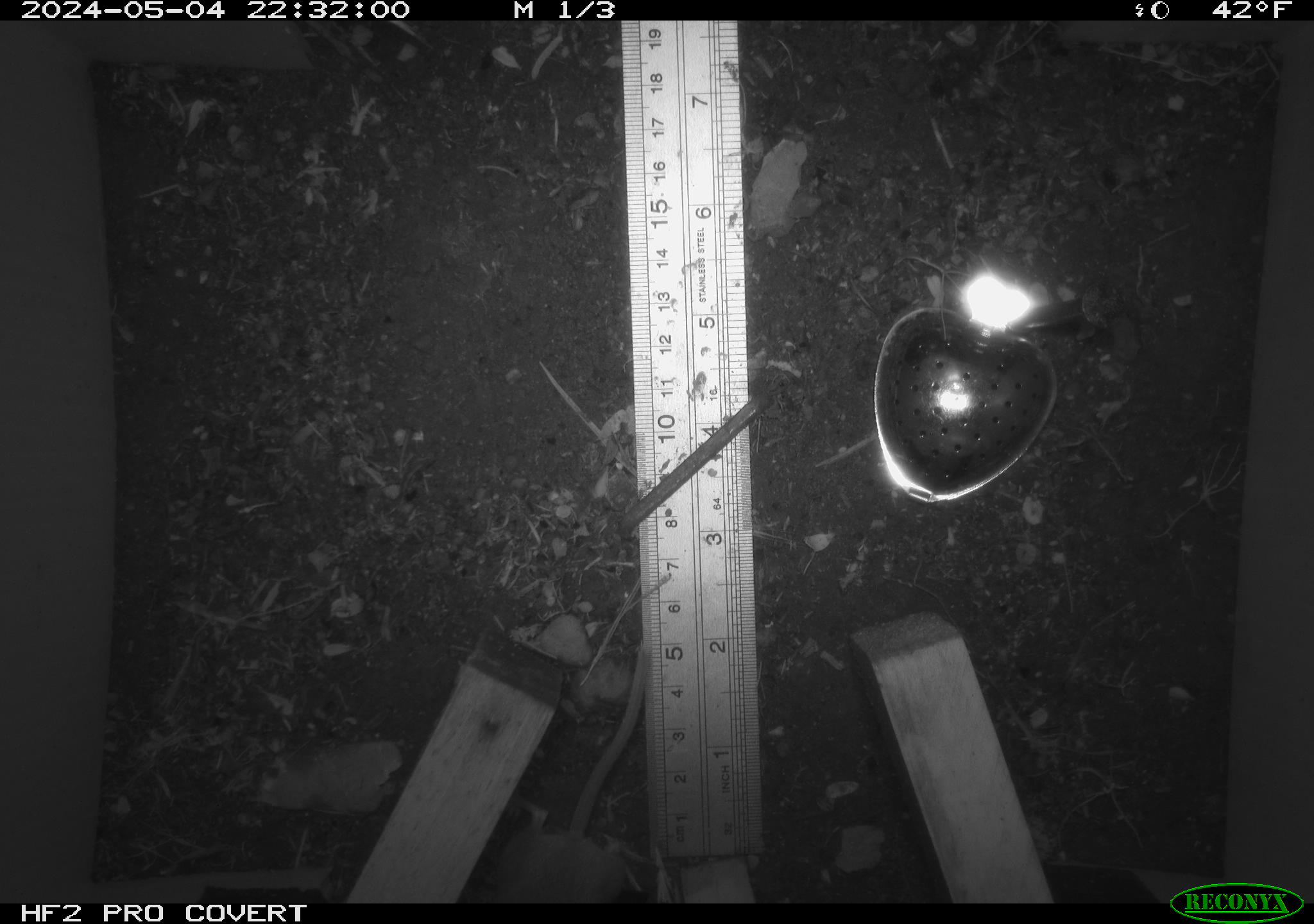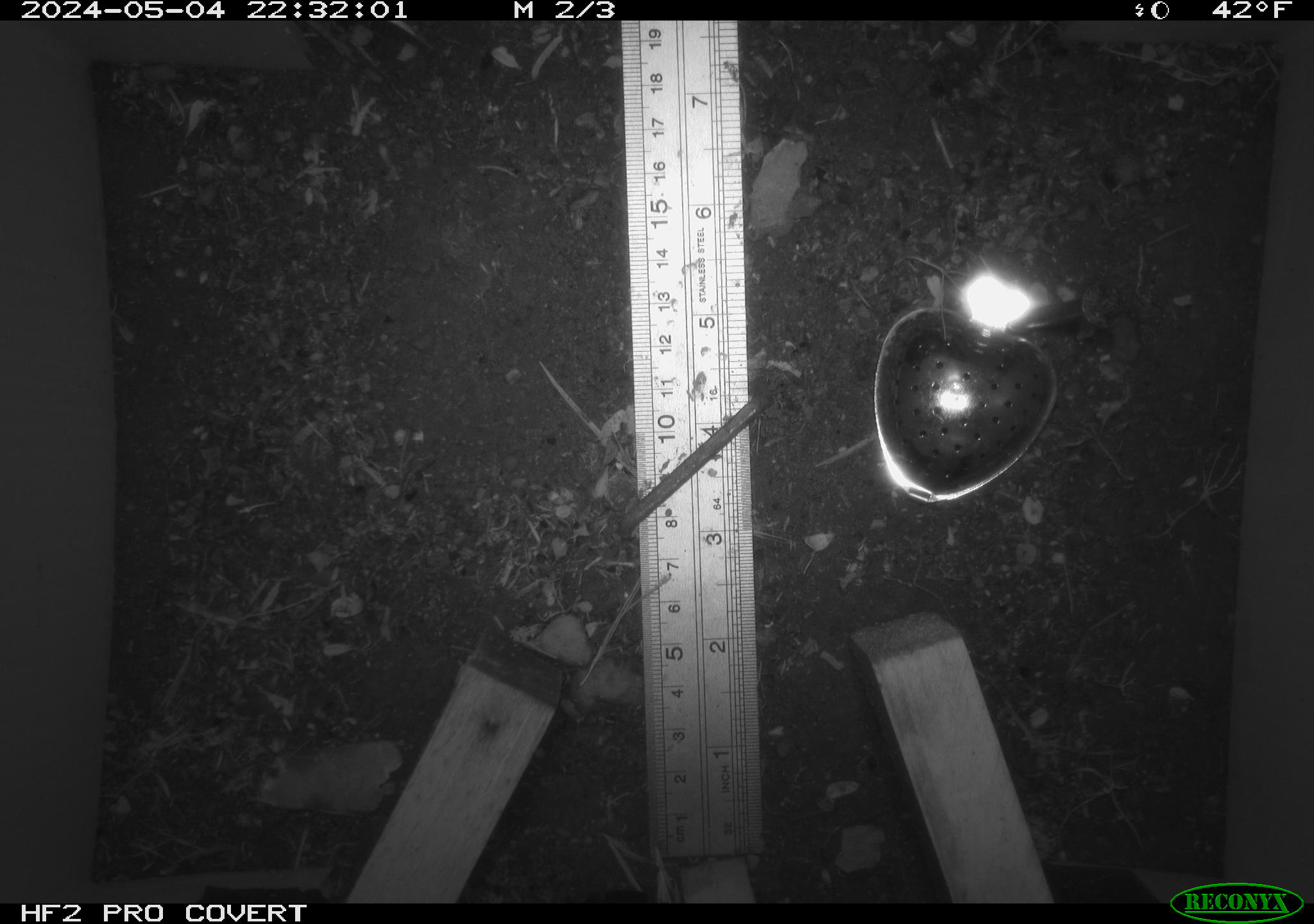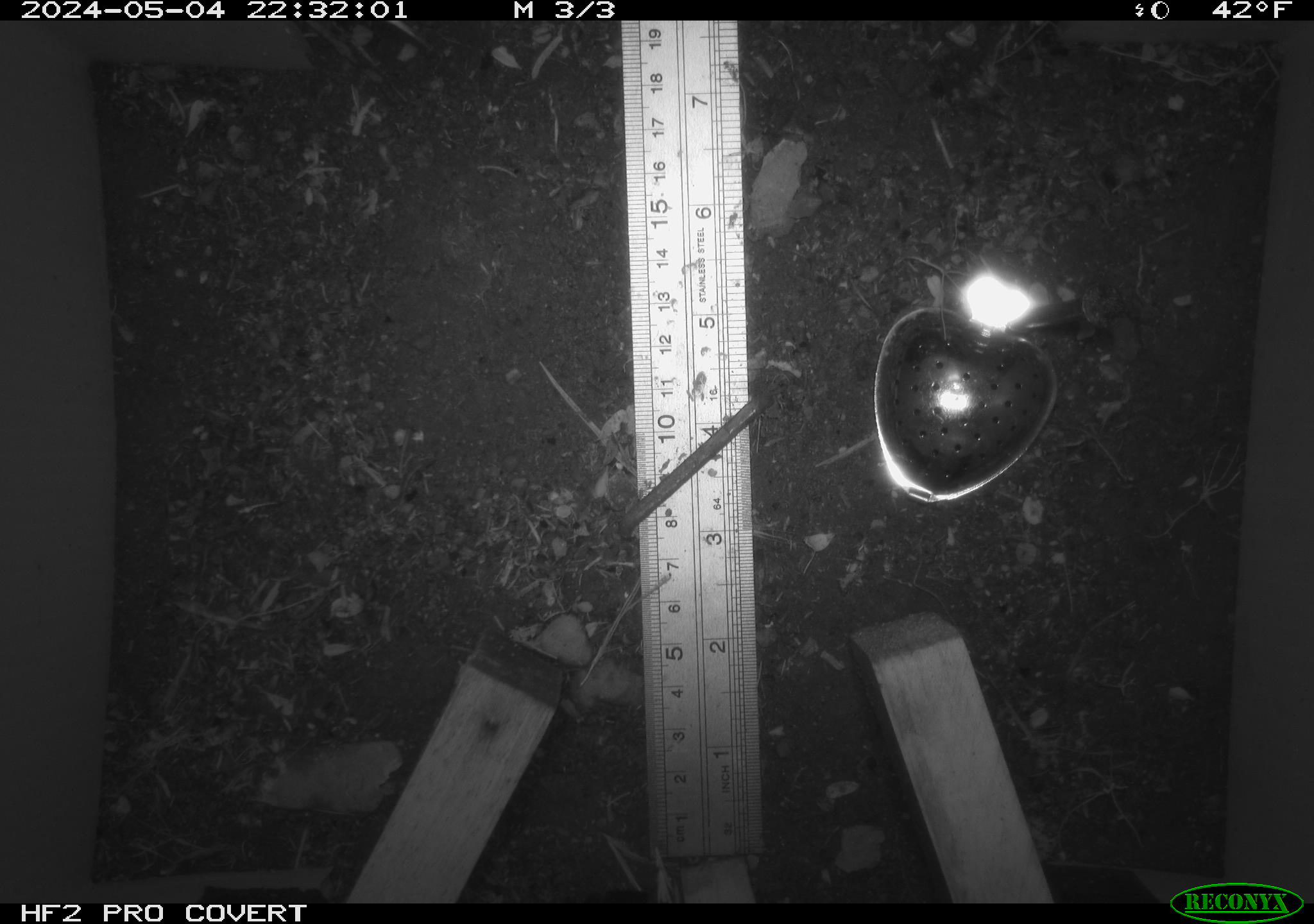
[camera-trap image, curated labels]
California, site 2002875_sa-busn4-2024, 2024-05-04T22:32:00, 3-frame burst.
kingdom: Animalia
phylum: Chordata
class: Mammalia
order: Rodentia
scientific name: Rodentia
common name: rodent